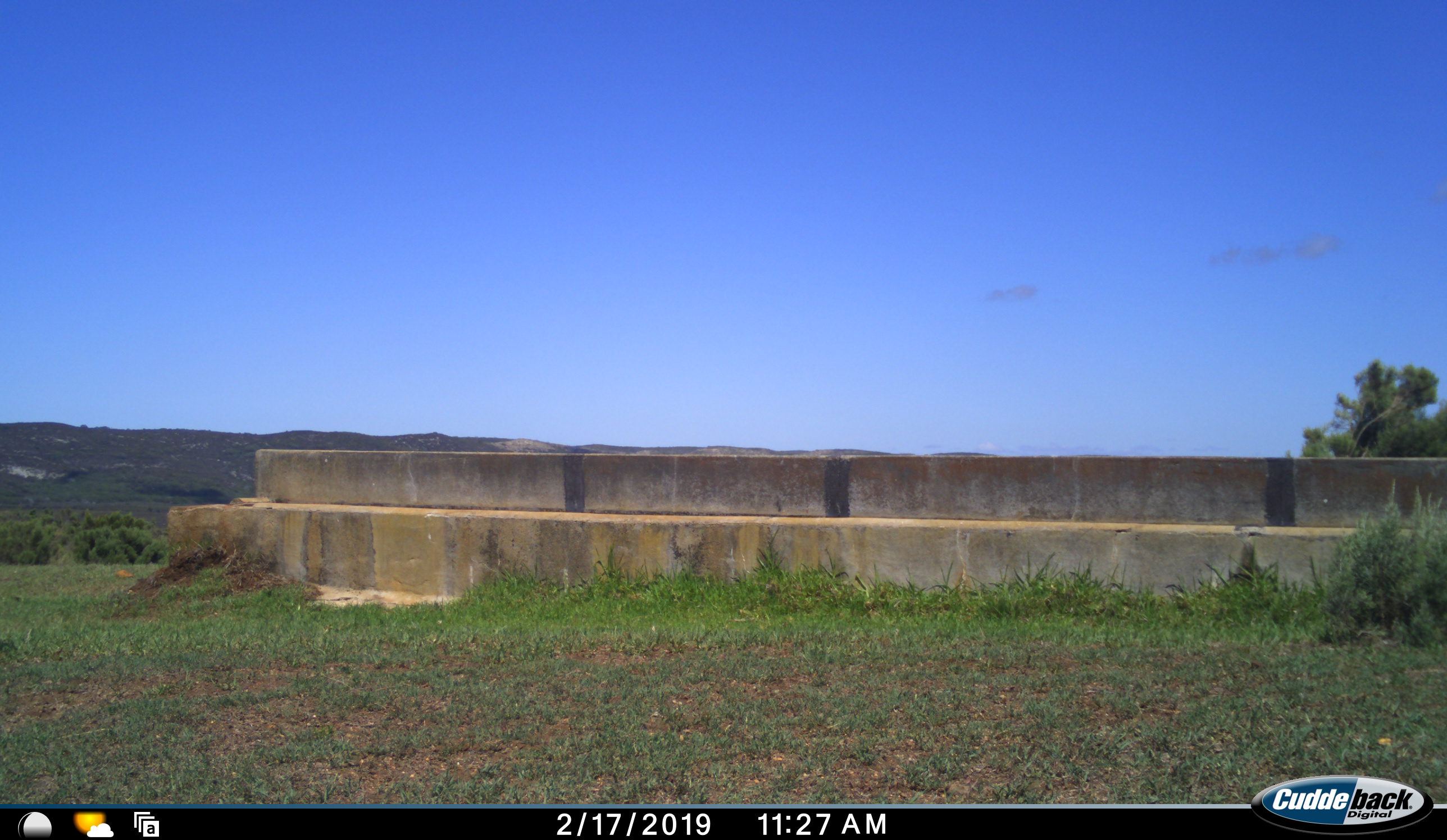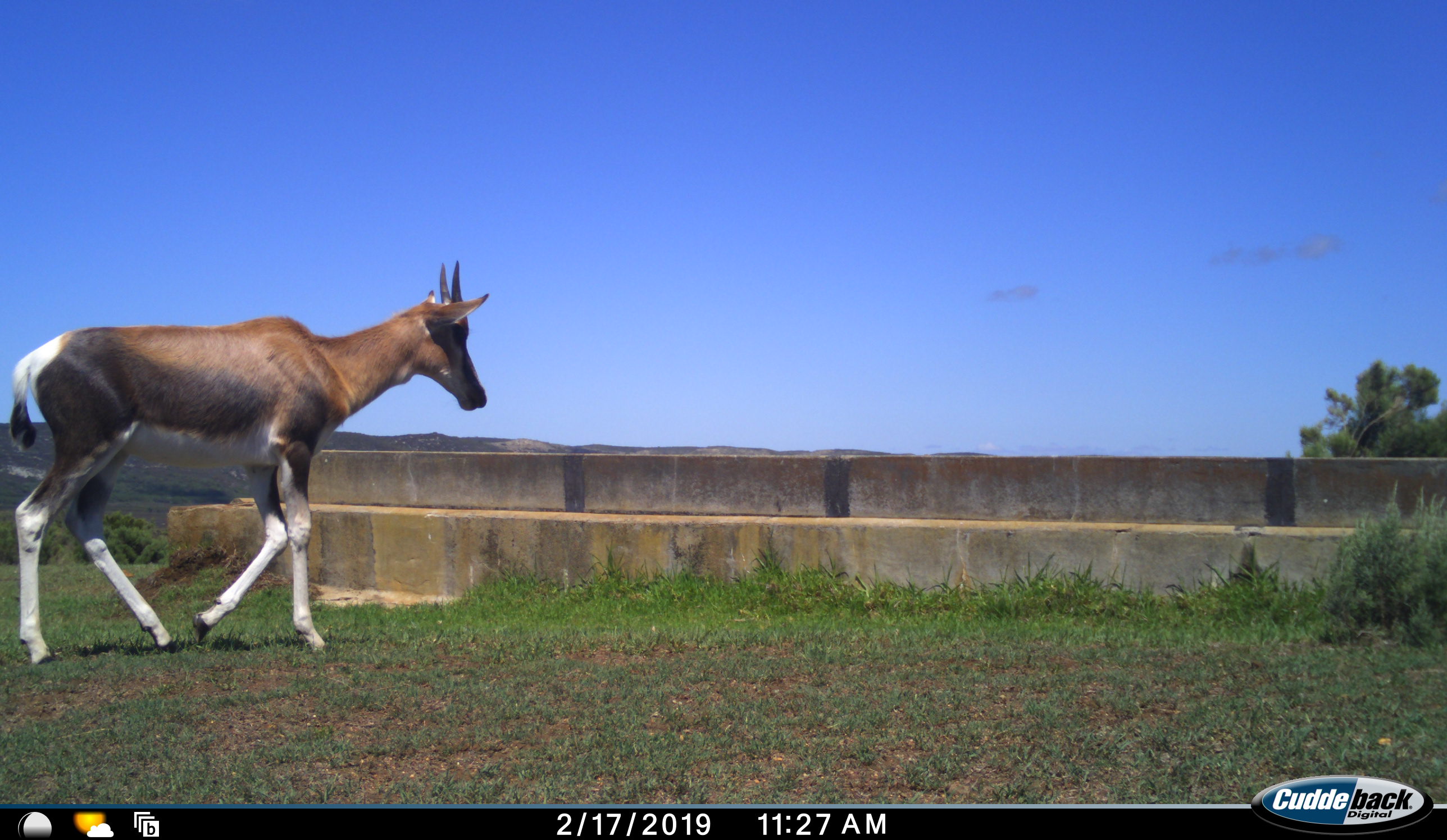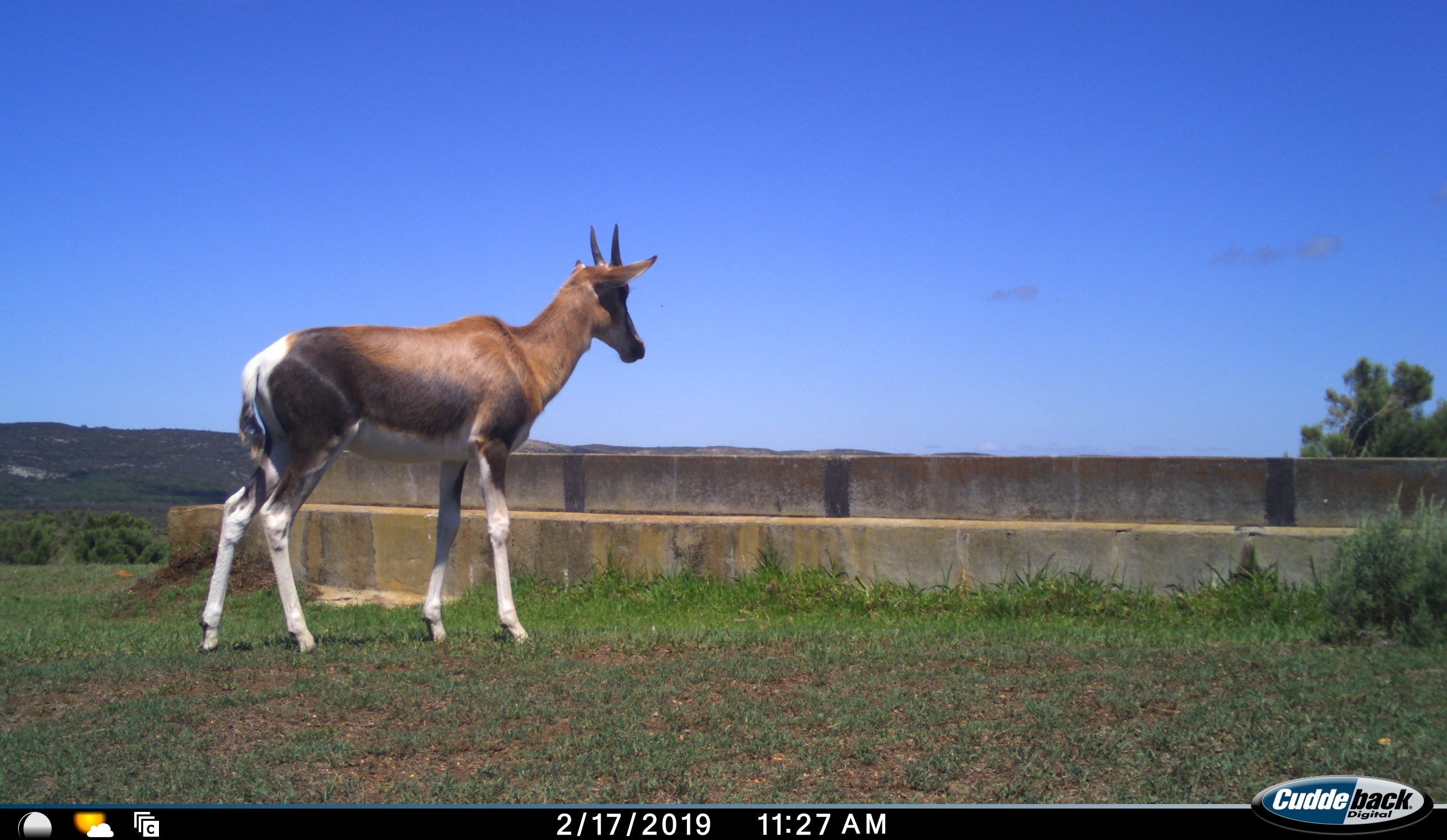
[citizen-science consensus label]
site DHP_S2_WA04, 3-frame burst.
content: unidentified animal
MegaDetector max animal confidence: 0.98